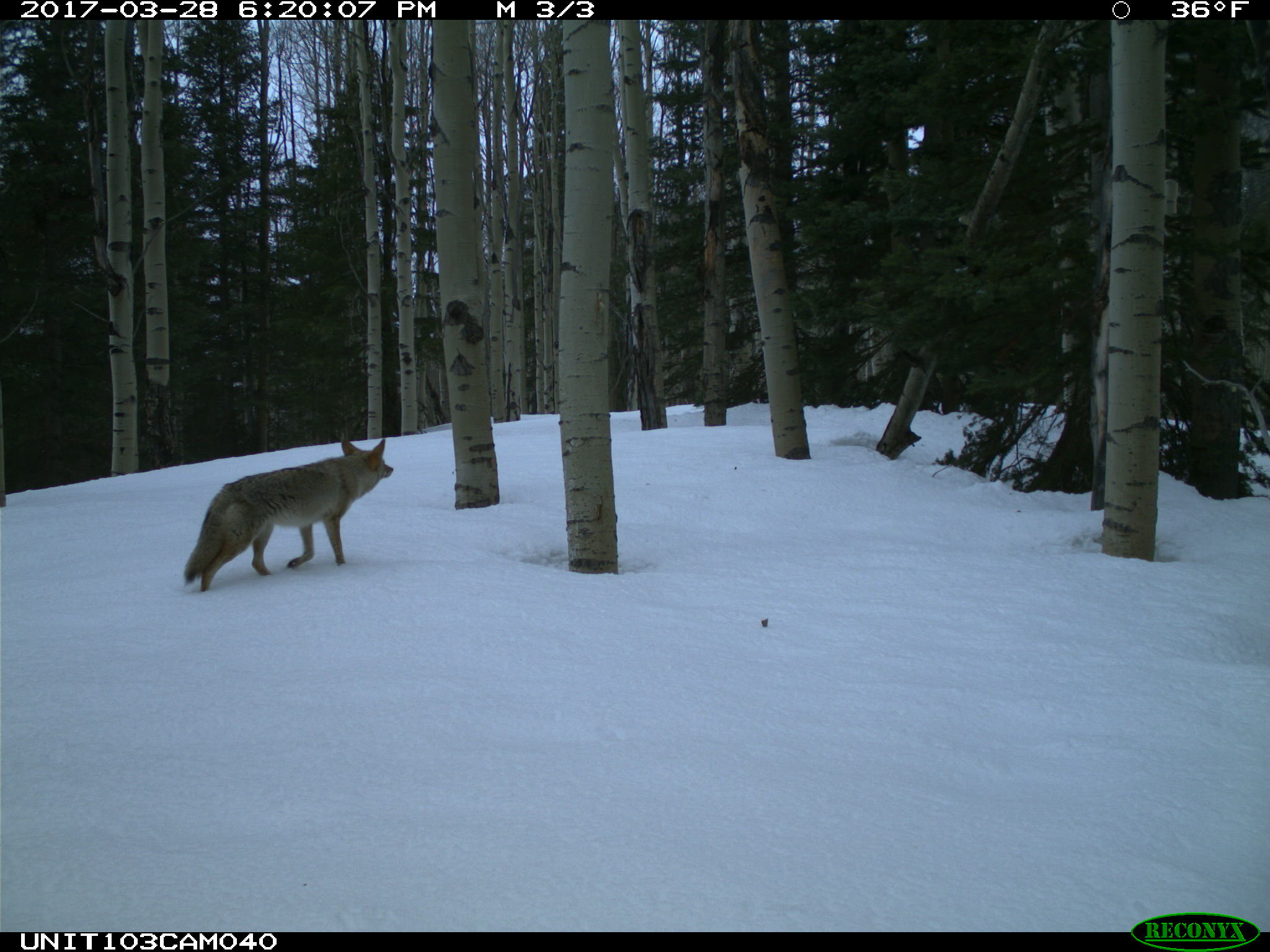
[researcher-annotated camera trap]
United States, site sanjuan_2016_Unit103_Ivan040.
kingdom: Animalia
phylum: Chordata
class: Mammalia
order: Carnivora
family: Canidae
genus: Canis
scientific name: Canis latrans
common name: coyote